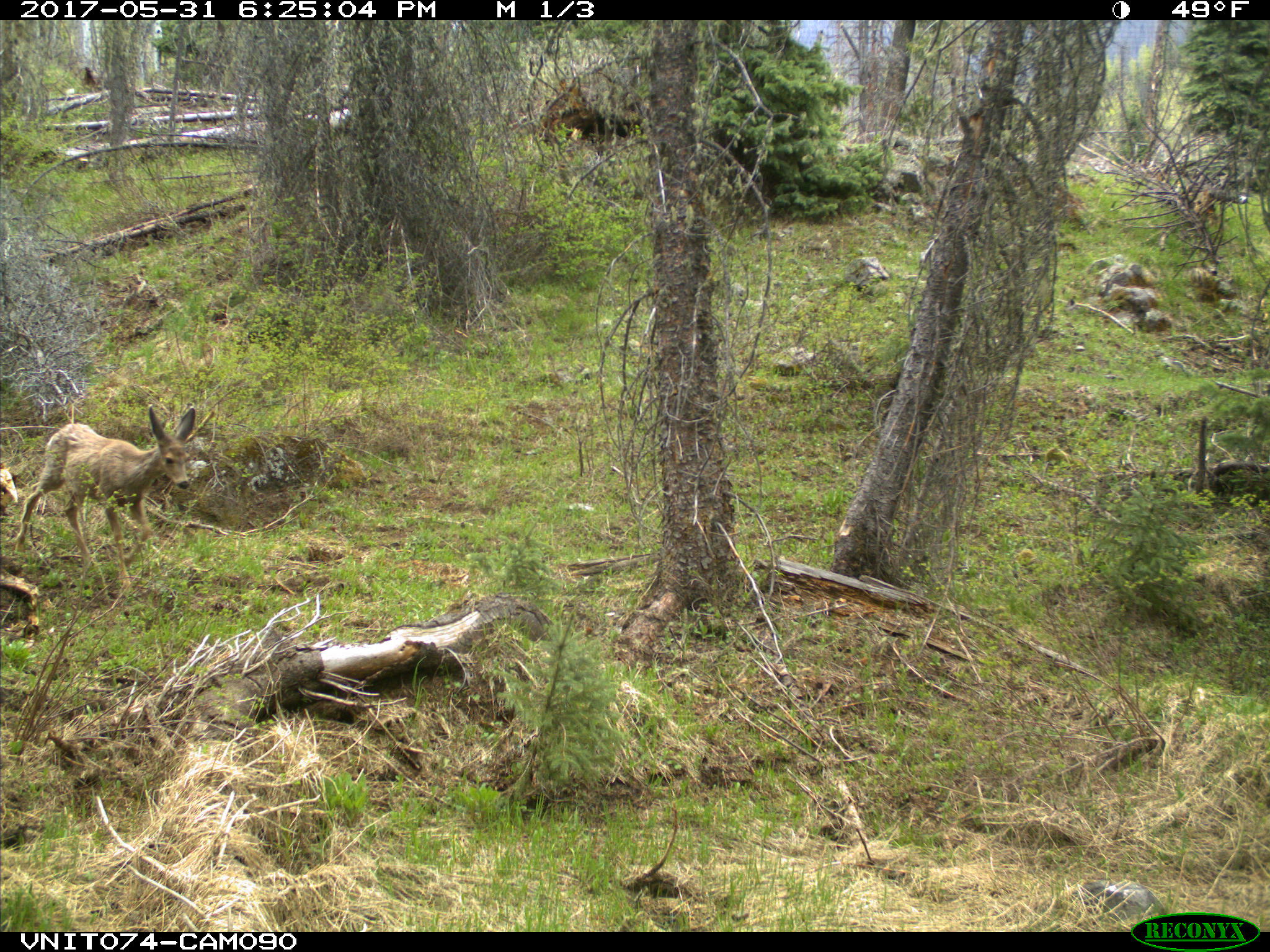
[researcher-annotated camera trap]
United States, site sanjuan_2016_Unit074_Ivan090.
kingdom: Animalia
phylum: Chordata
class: Mammalia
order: Artiodactyla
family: Cervidae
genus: Odocoileus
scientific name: Odocoileus hemionus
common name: mule deer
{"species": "Odocoileus hemionus (mule deer)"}